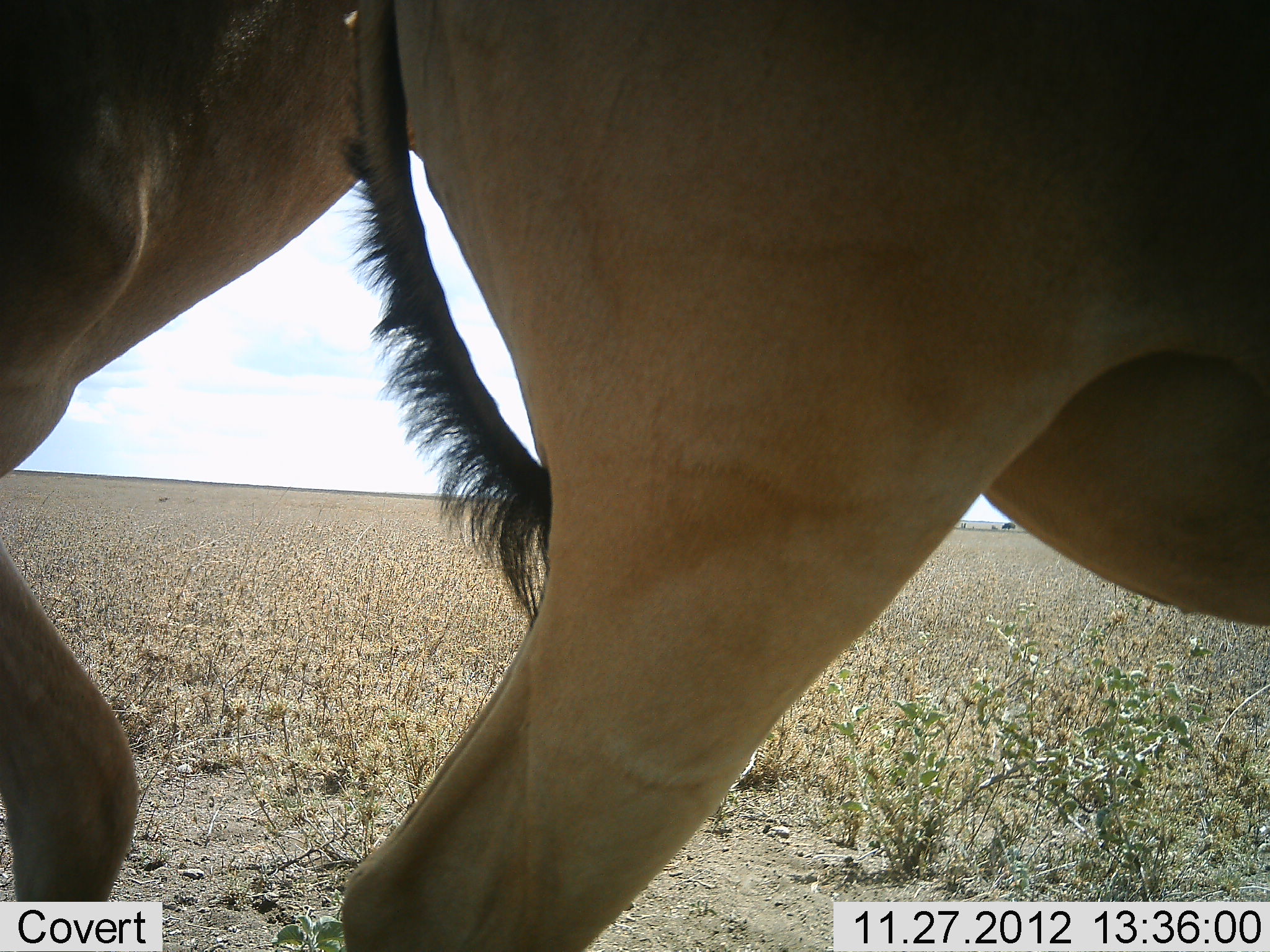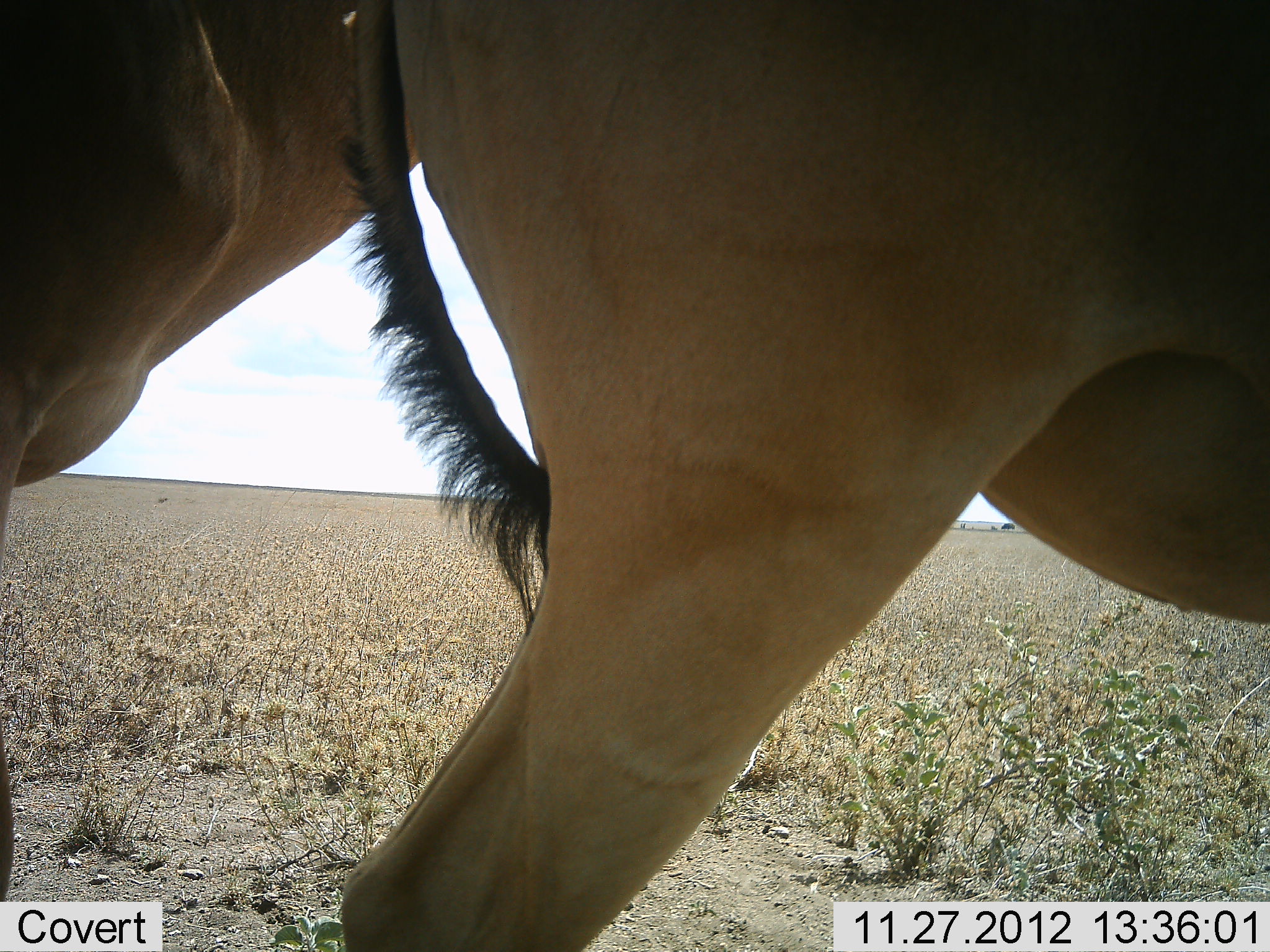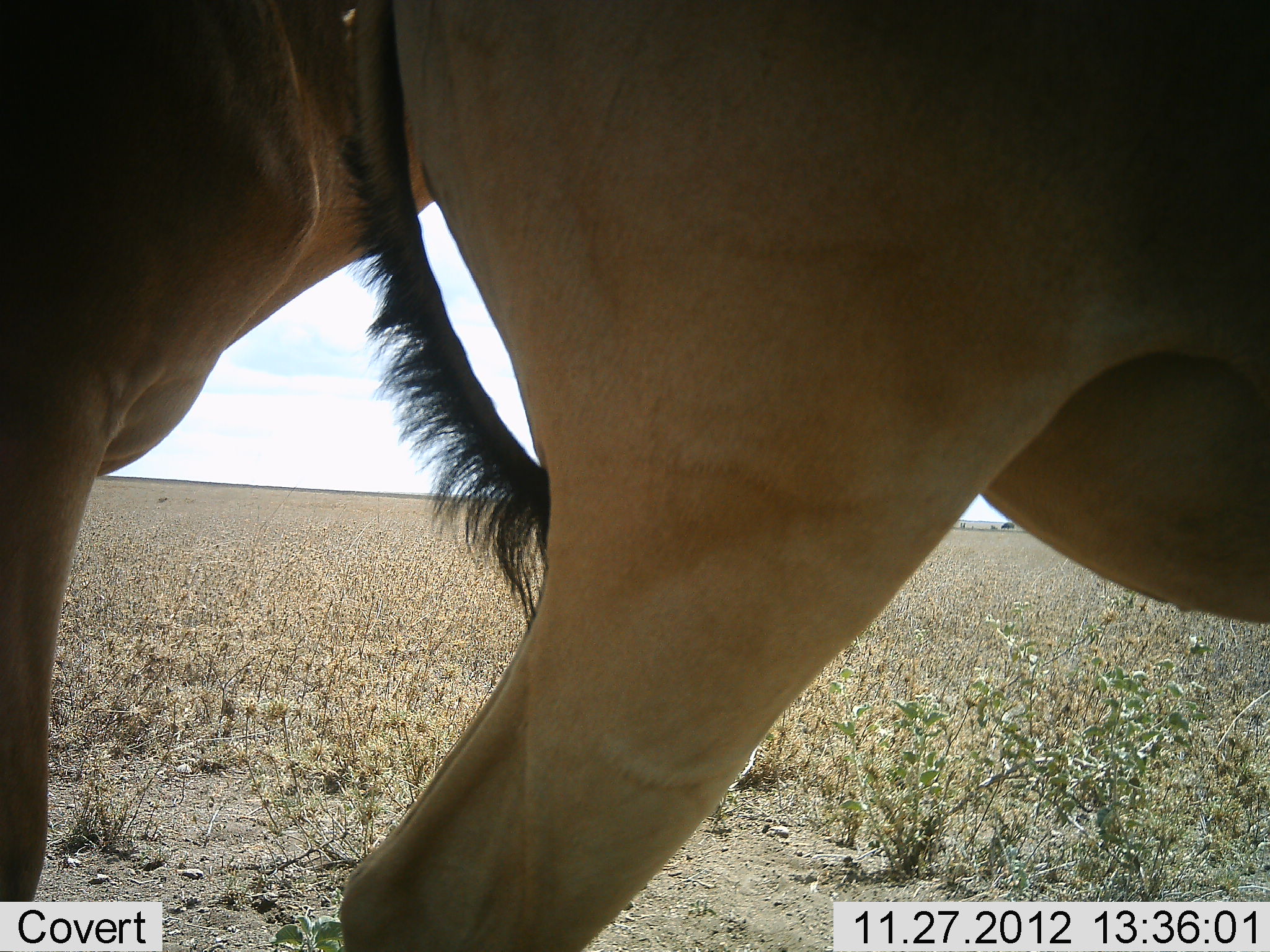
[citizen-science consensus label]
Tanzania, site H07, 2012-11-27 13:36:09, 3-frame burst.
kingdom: Animalia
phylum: Chordata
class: Mammalia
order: Artiodactyla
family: Bovidae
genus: Alcelaphus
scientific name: Alcelaphus buselaphus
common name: hartebeest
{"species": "hartebeest (Alcelaphus buselaphus)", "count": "2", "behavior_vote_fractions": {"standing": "90%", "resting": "0%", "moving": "30%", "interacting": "10%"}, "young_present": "0%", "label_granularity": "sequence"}